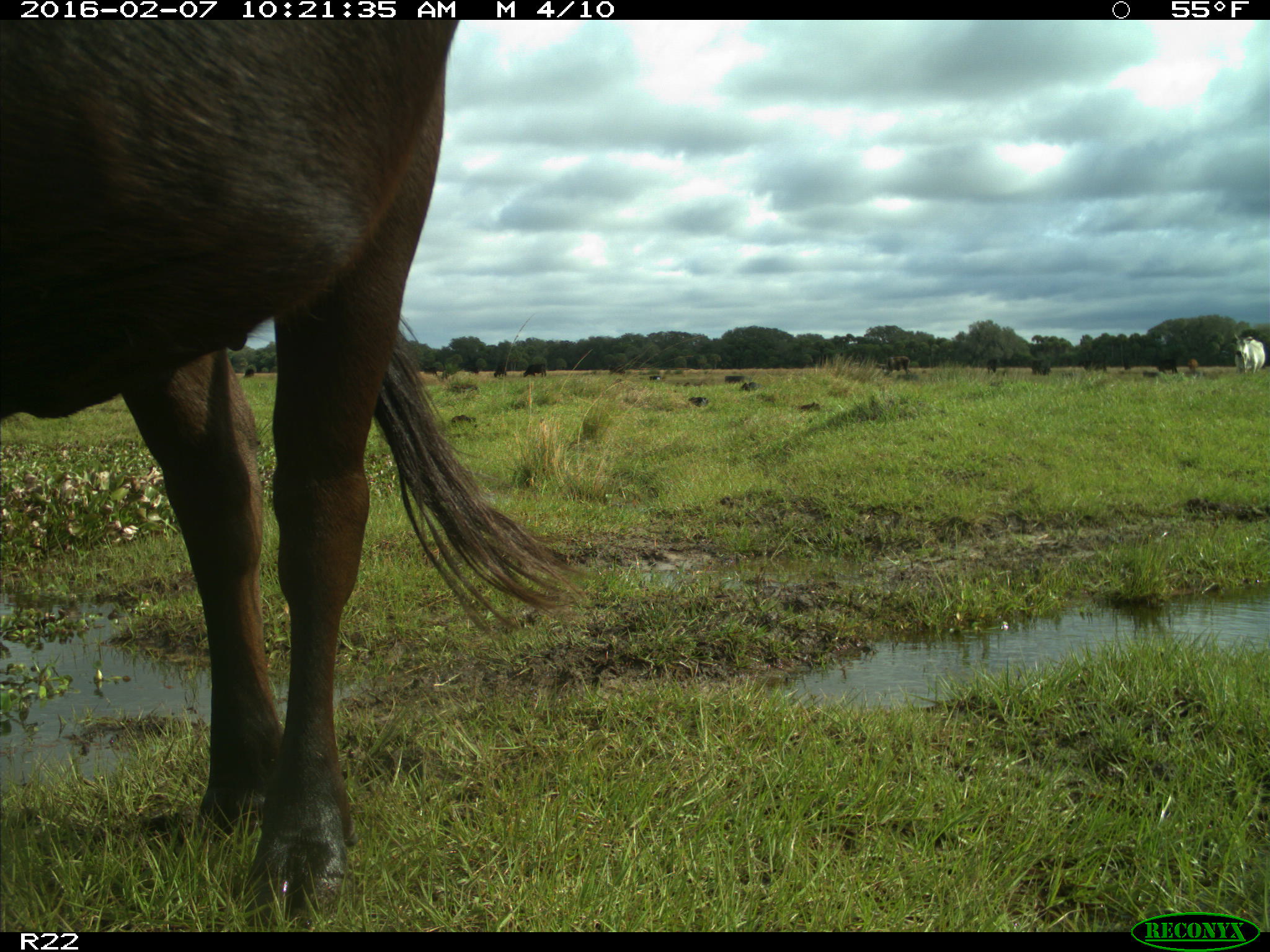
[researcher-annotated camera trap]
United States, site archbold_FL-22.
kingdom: Animalia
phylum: Chordata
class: Mammalia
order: Artiodactyla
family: Bovidae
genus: Bos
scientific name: Bos taurus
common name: domestic cow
Bos taurus (domestic cow).